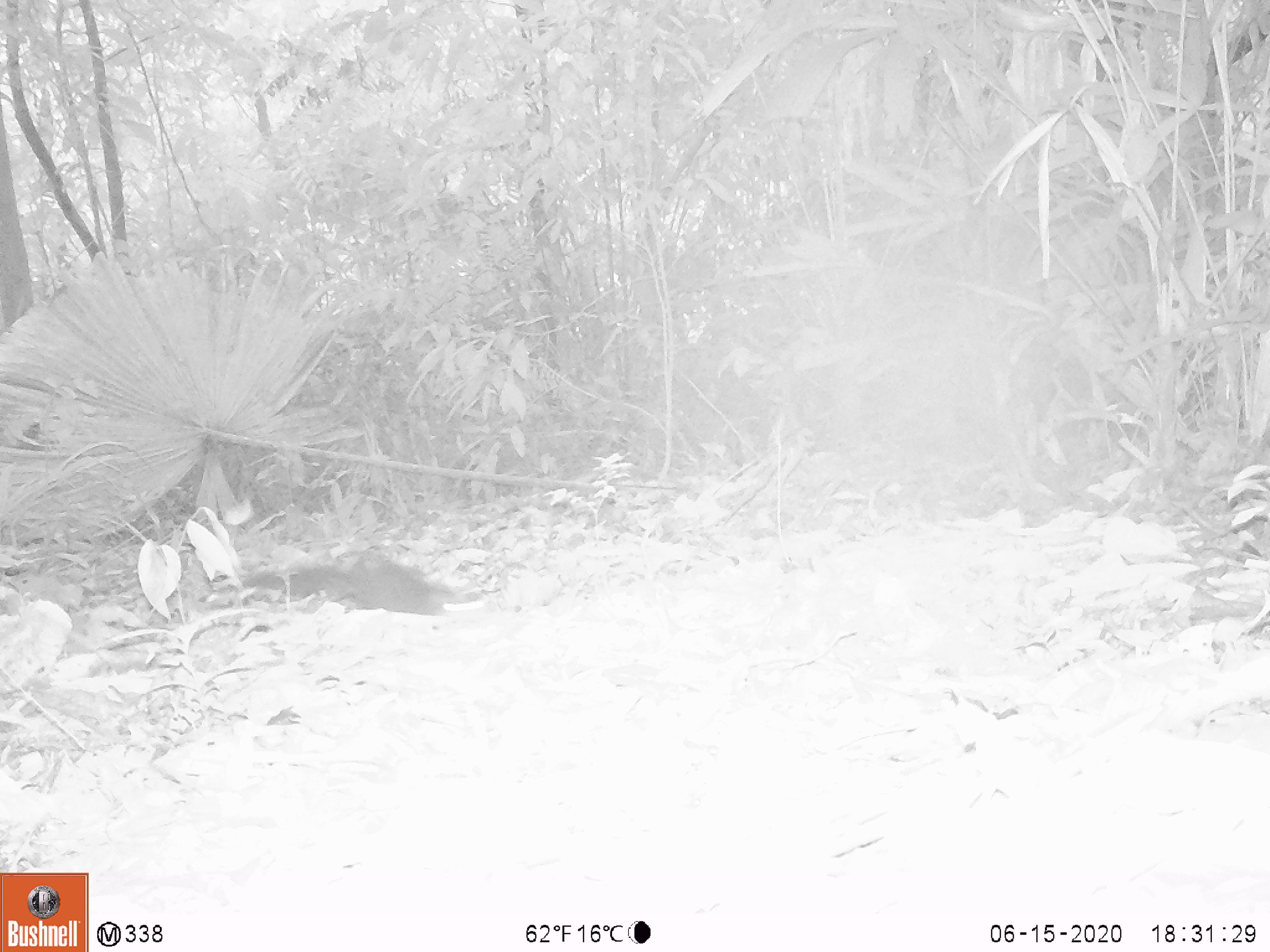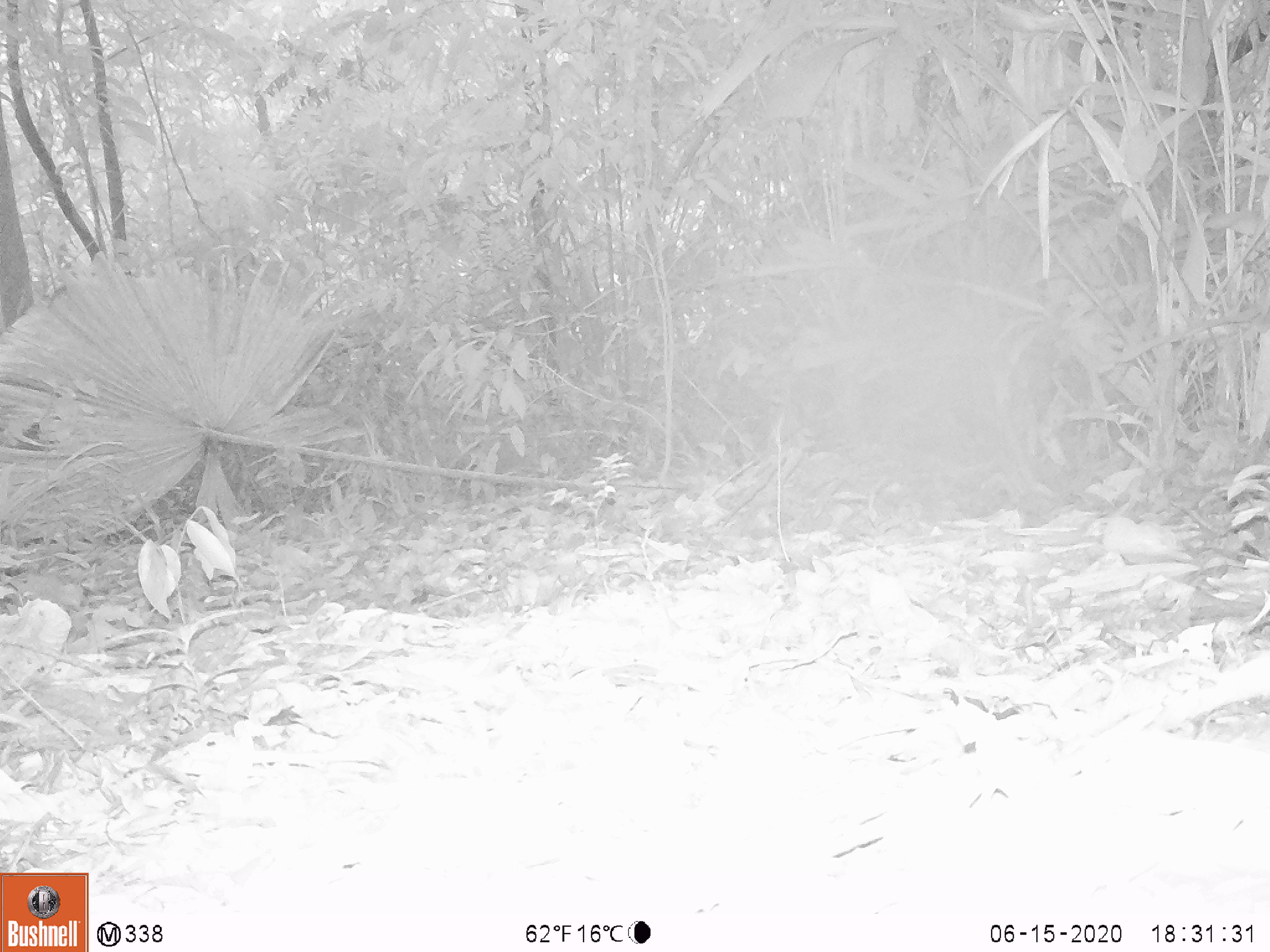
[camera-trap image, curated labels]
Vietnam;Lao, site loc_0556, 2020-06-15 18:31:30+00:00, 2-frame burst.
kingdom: Animalia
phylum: Chordata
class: Mammalia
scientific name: Mammalia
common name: mammal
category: unidentified small mammal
Unidentified small mammal (mammal) (Mammalia). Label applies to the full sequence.